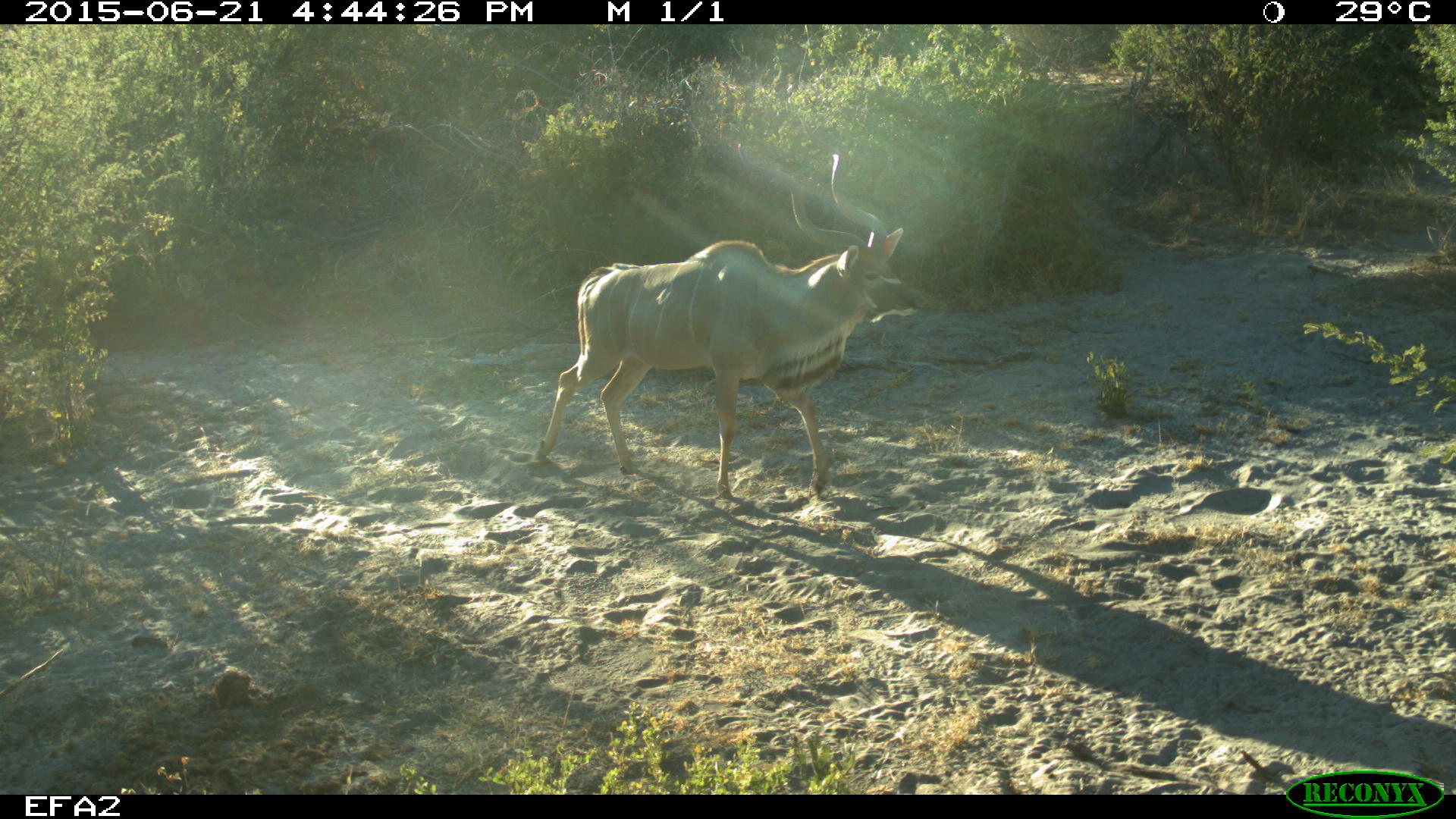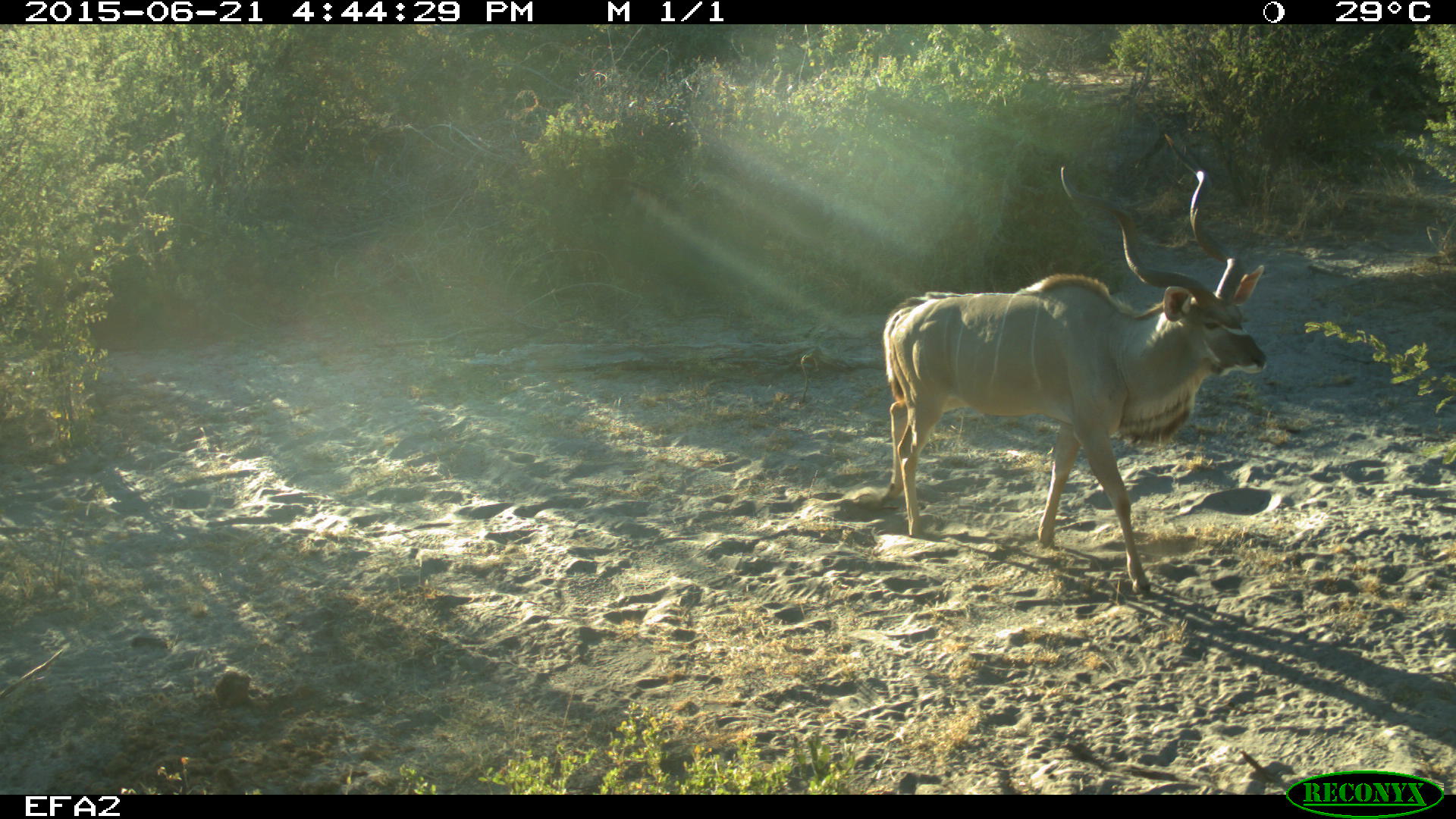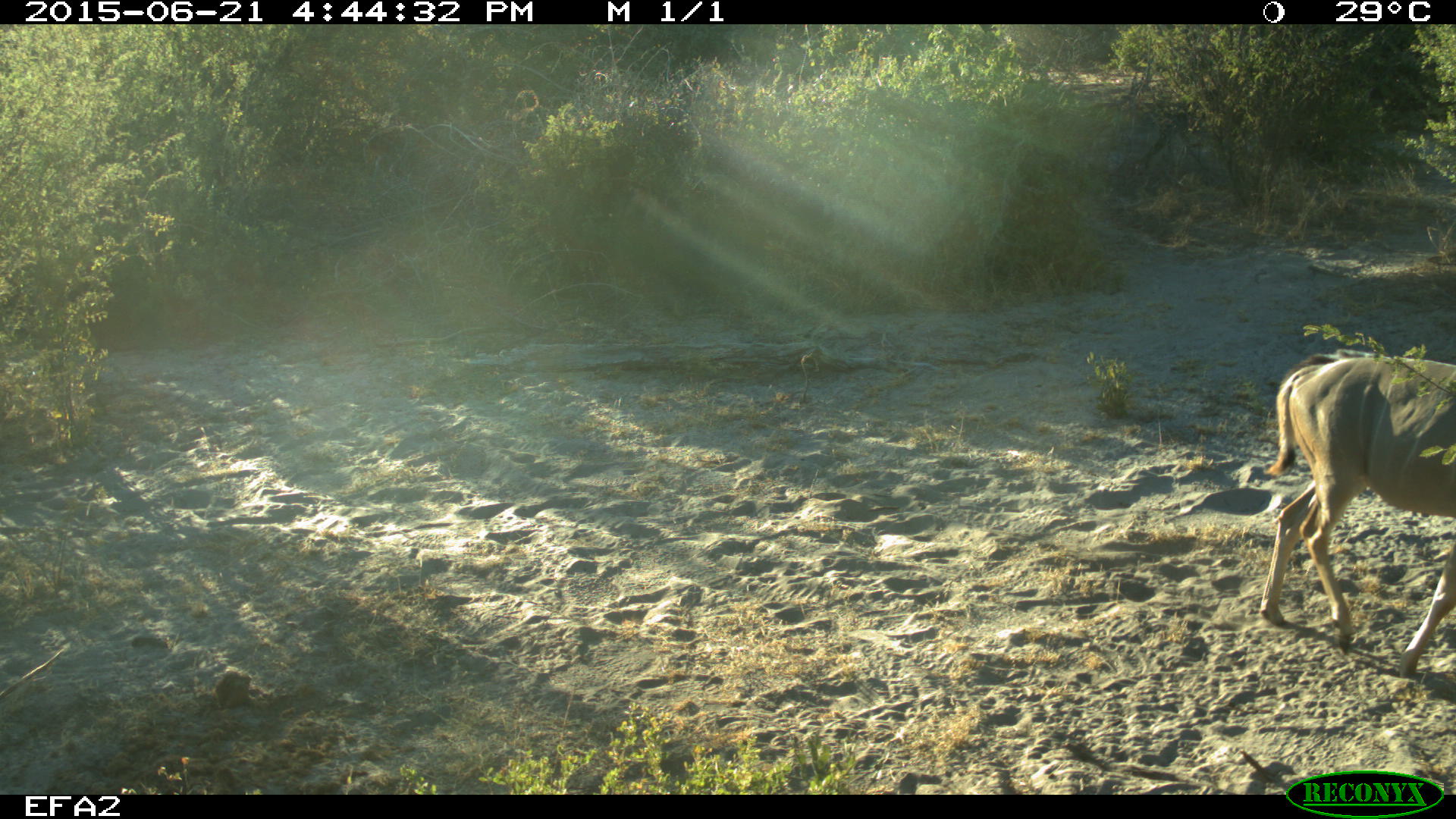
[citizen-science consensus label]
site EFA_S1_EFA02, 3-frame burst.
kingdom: Animalia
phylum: Chordata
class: Mammalia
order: Artiodactyla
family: Bovidae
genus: Tragelaphus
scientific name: Tragelaphus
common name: kudu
Kudu (Tragelaphus), count 1. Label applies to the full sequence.